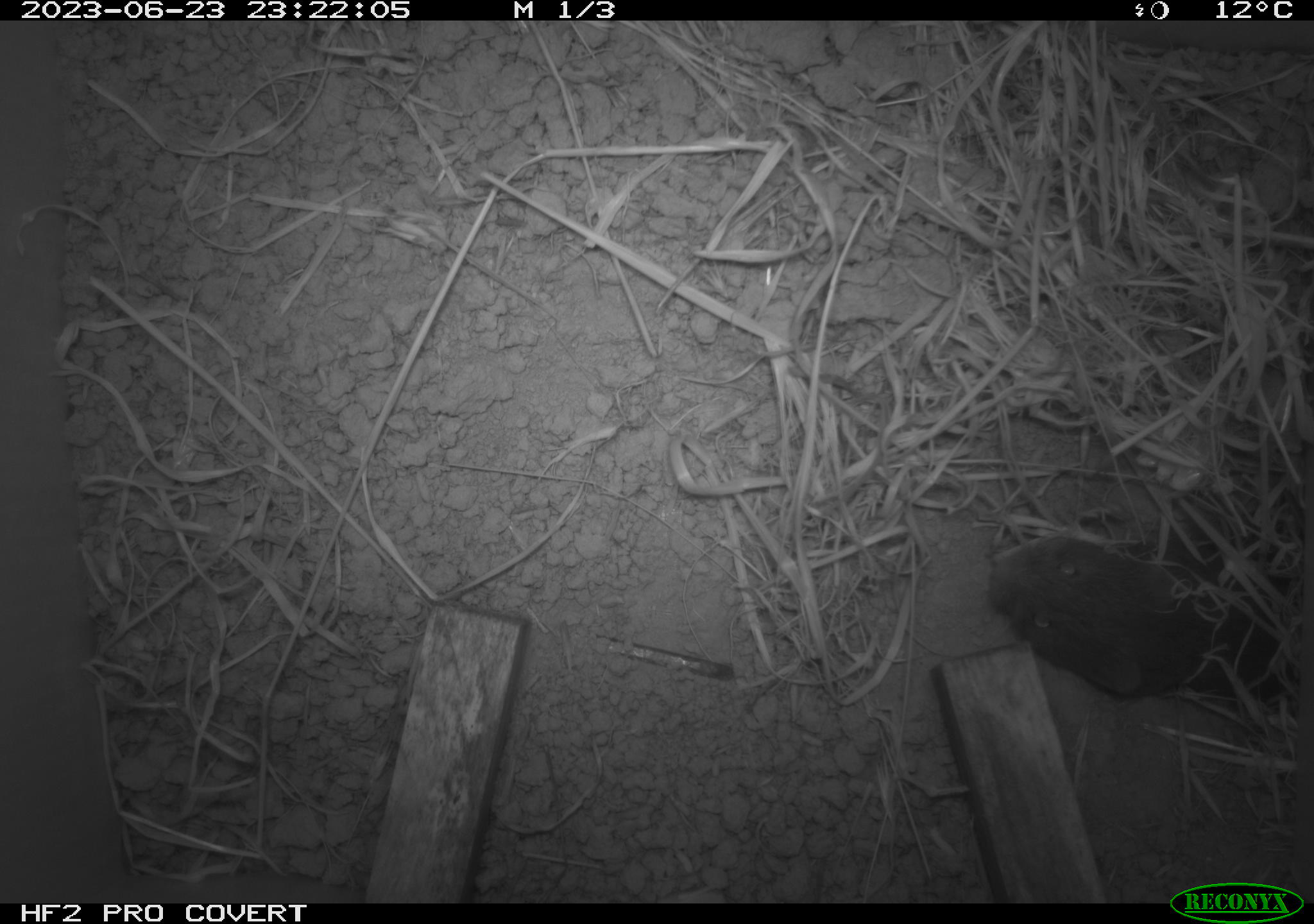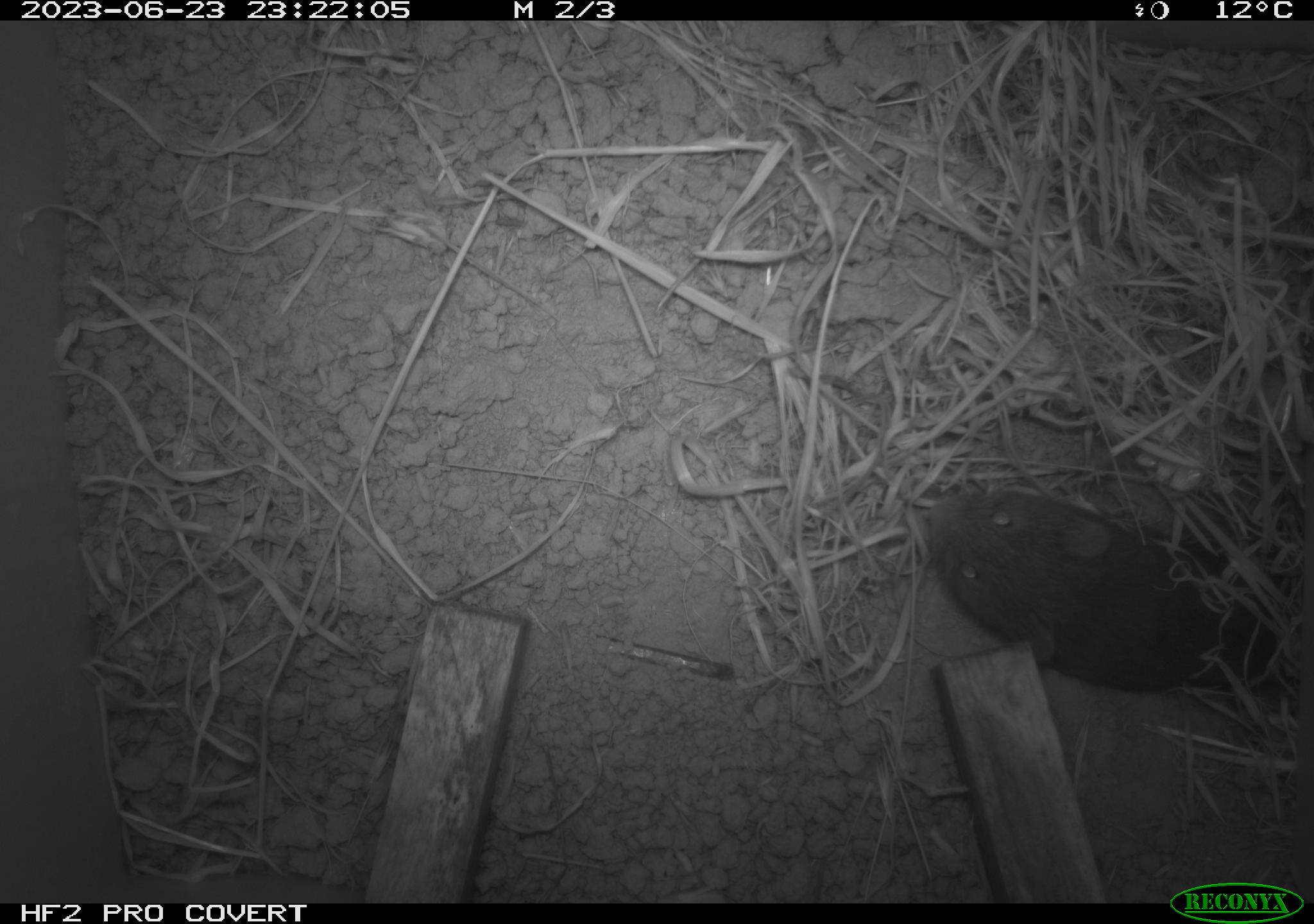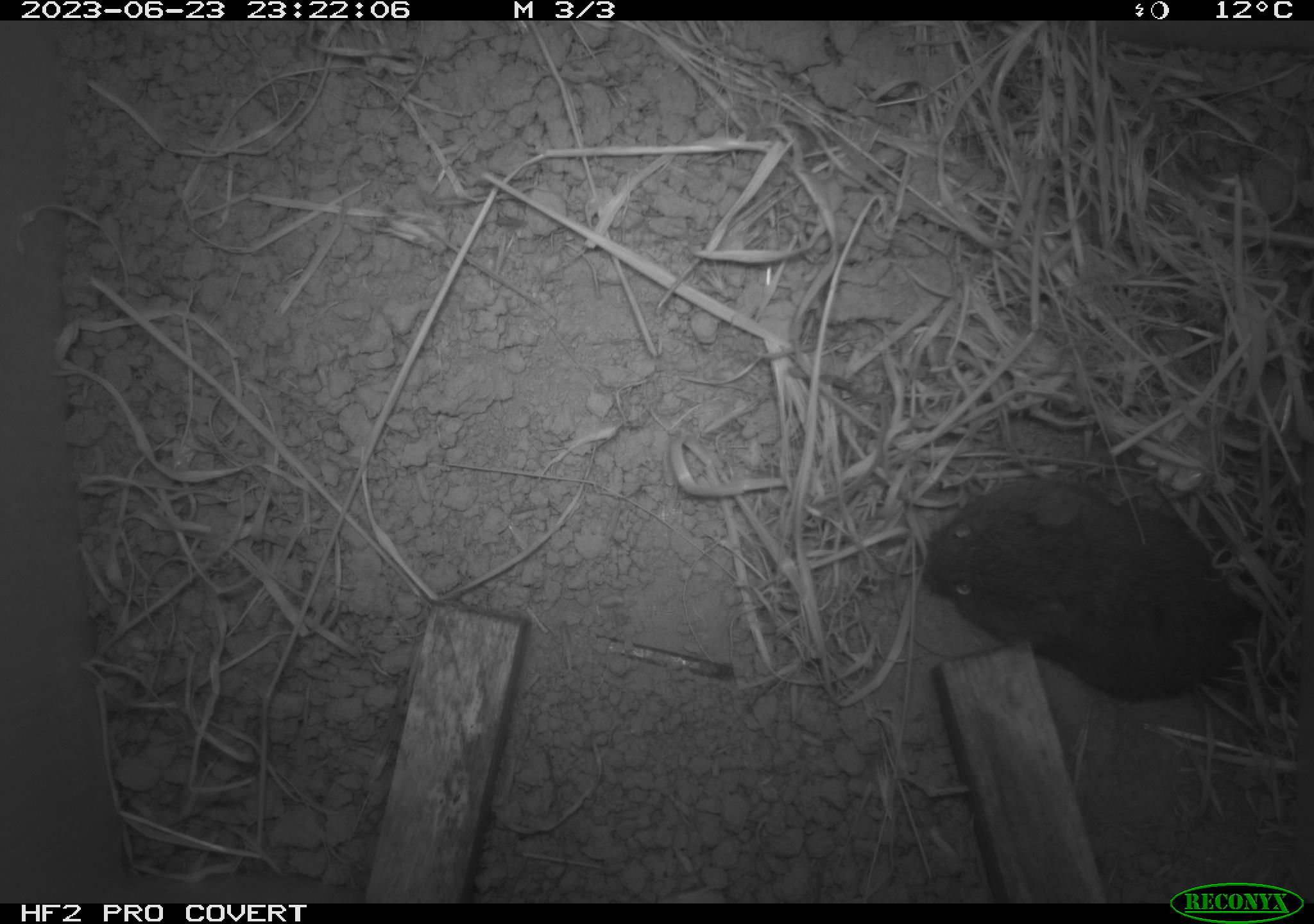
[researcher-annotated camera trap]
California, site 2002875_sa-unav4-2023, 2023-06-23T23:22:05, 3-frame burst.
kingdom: Animalia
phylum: Chordata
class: Mammalia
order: Rodentia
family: Cricetidae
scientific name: Arvicolinae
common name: voles, lemmings, and muskrats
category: arvicolinae subfamily